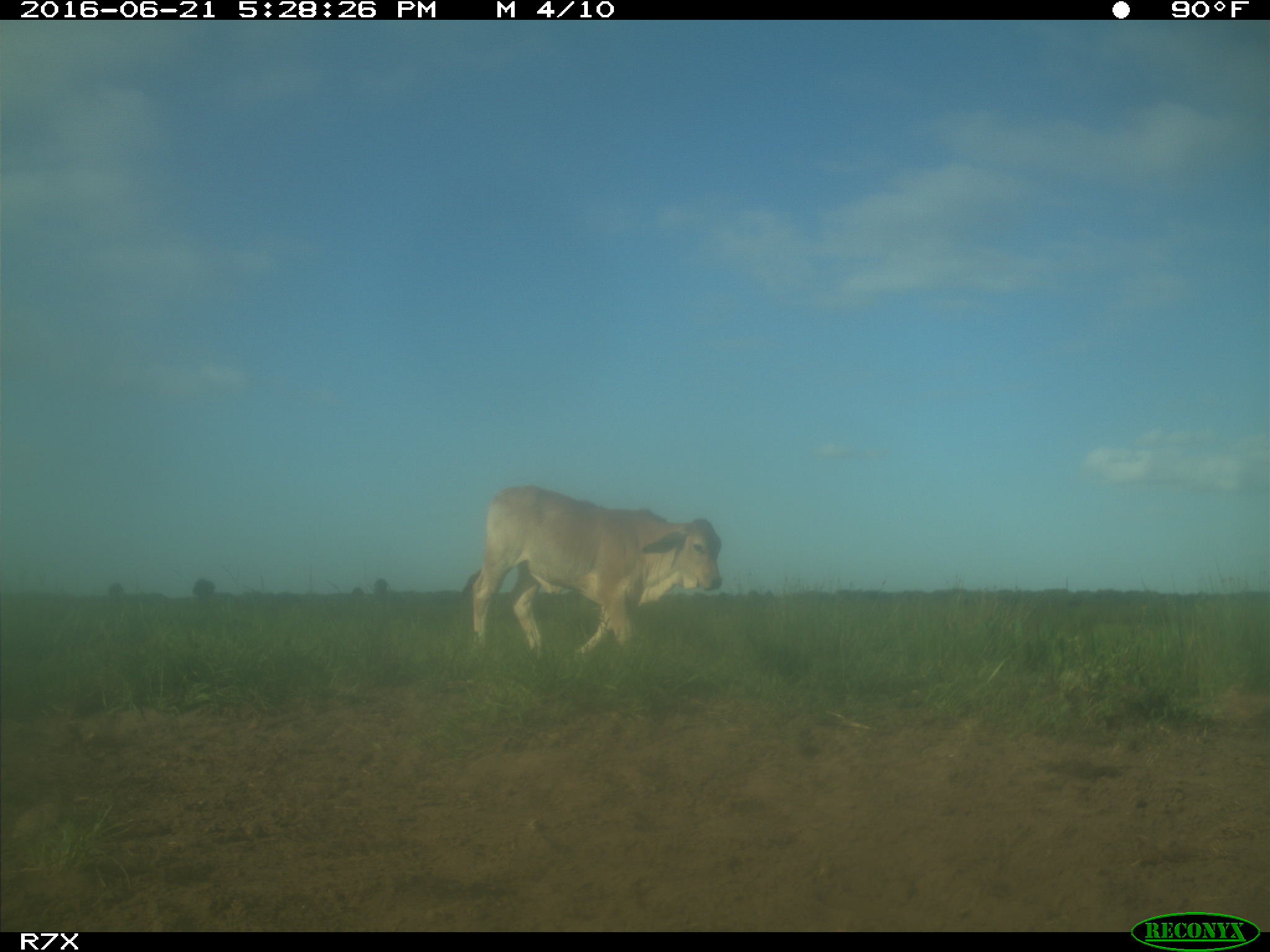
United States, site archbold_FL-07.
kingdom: Animalia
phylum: Chordata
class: Mammalia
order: Artiodactyla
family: Bovidae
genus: Bos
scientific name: Bos taurus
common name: domestic cow